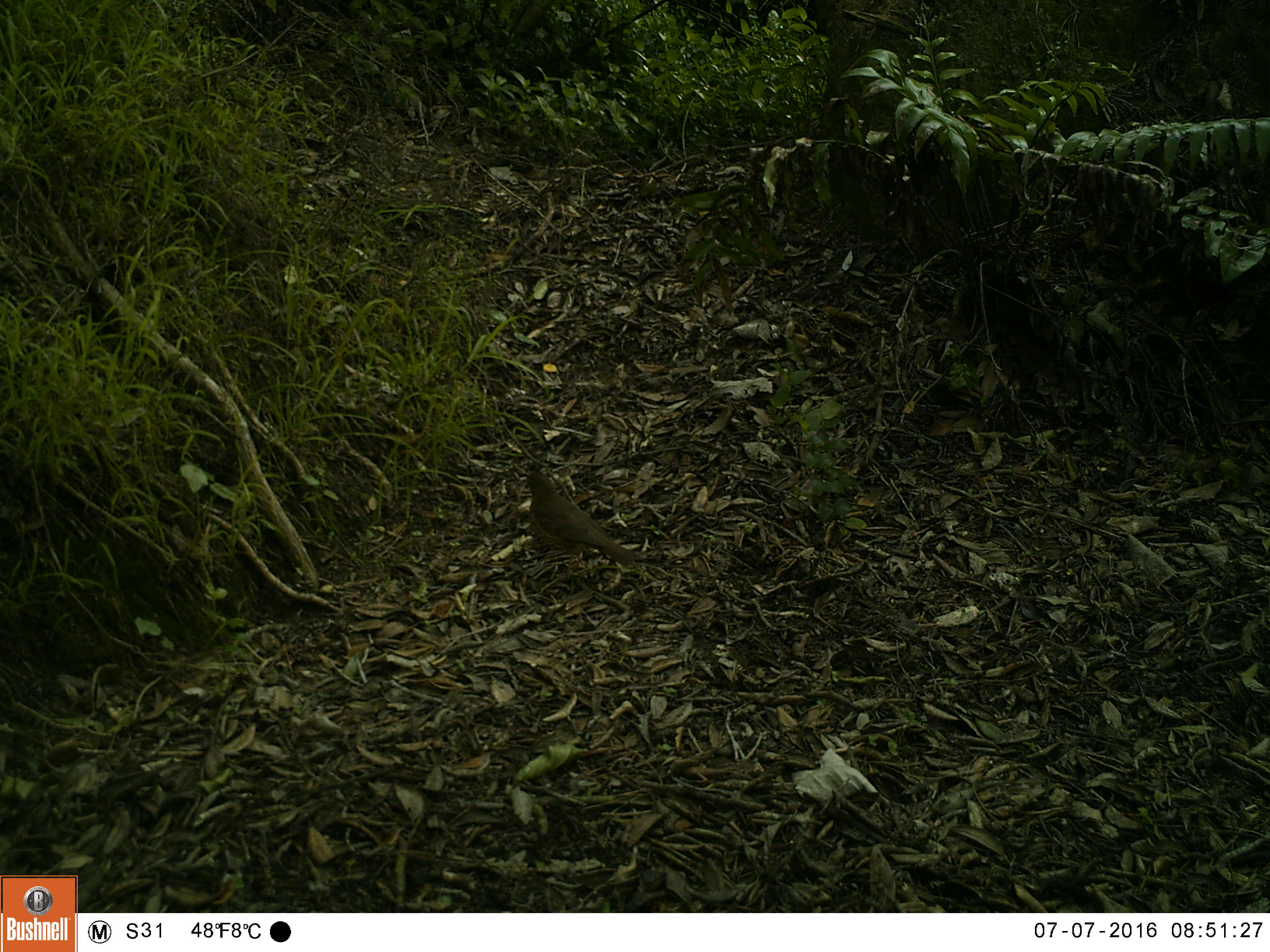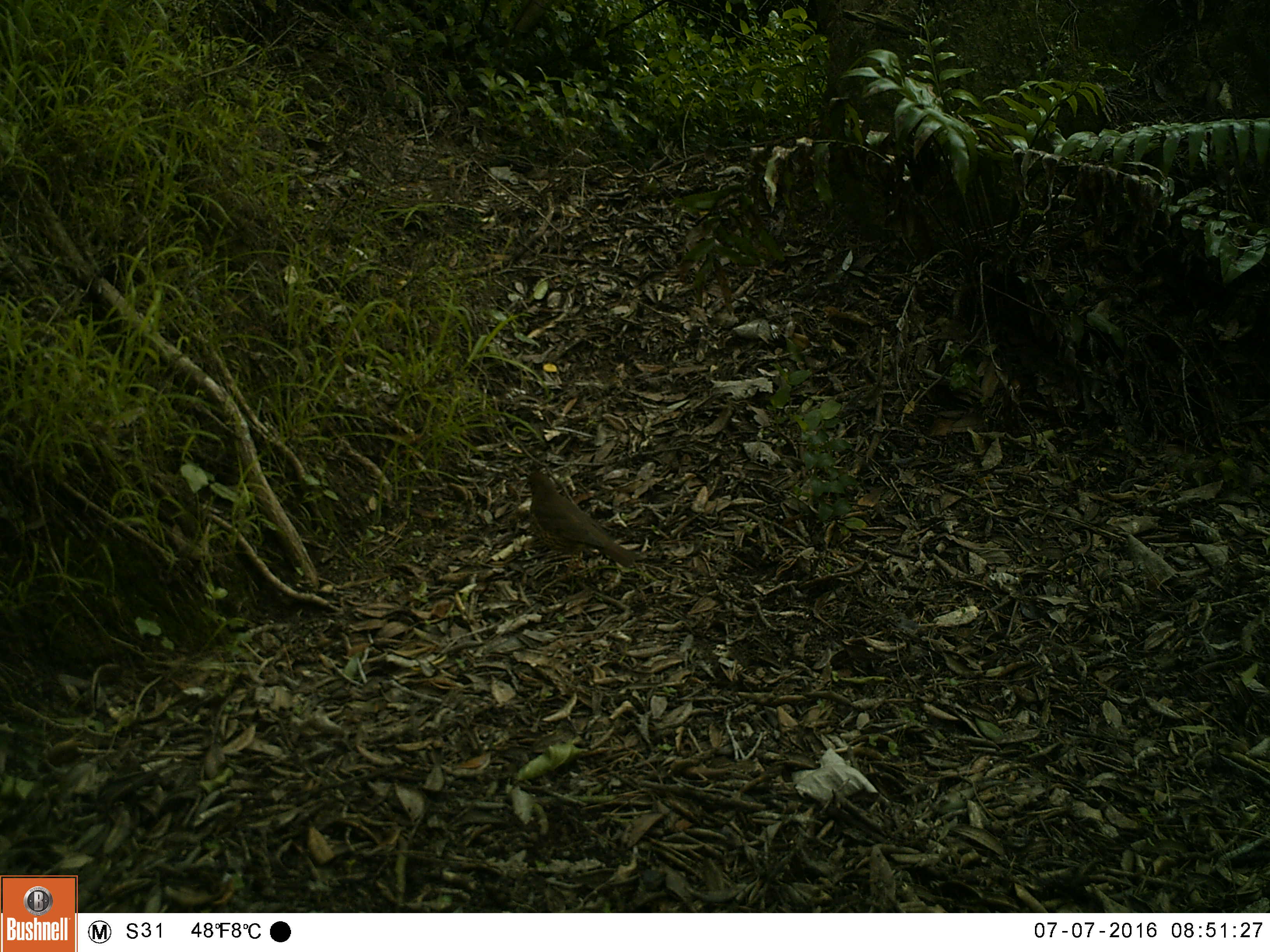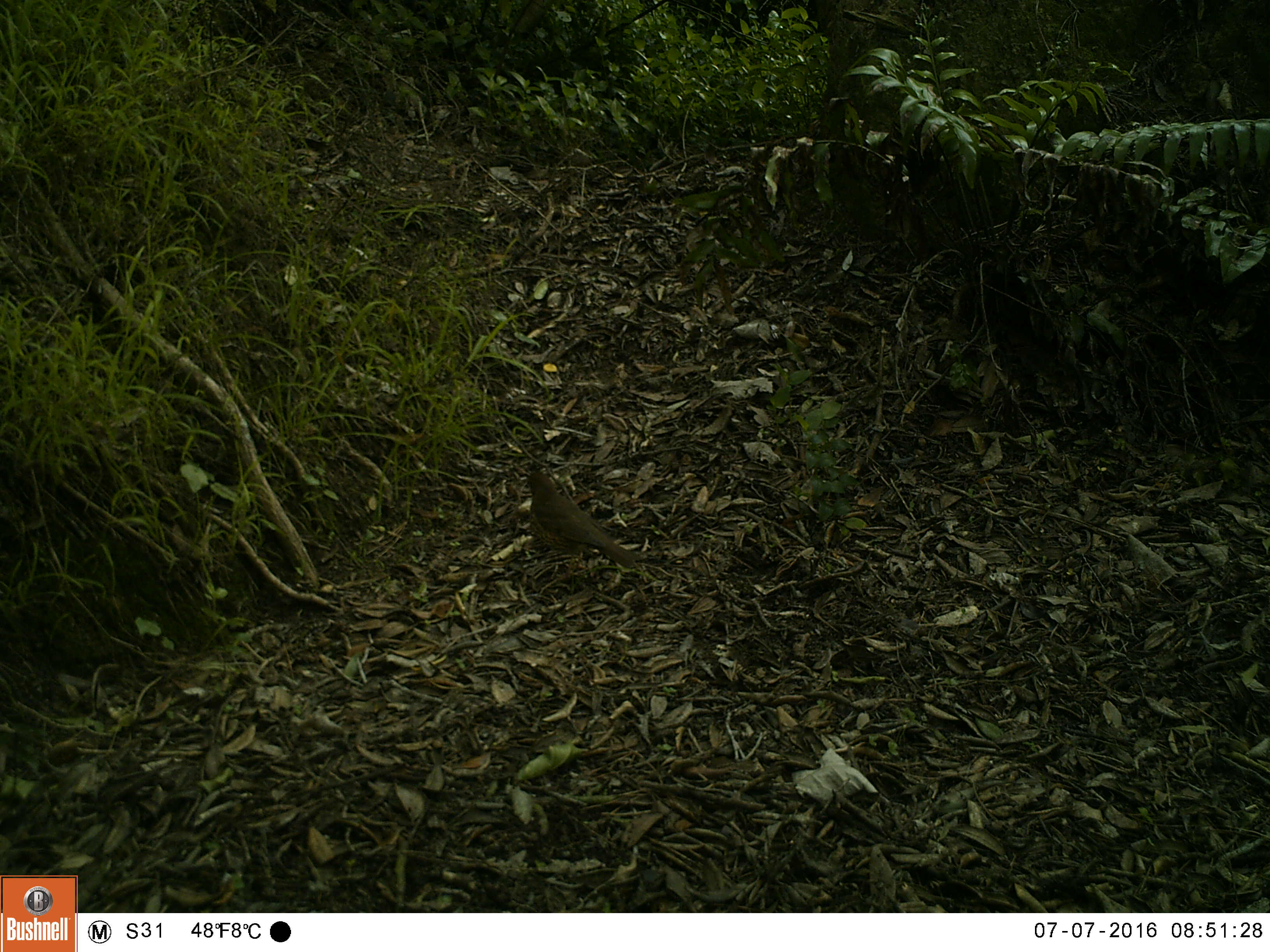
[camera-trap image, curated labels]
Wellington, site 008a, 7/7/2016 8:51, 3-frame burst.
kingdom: Animalia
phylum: Chordata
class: Aves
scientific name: Aves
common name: bird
Bird (Aves).